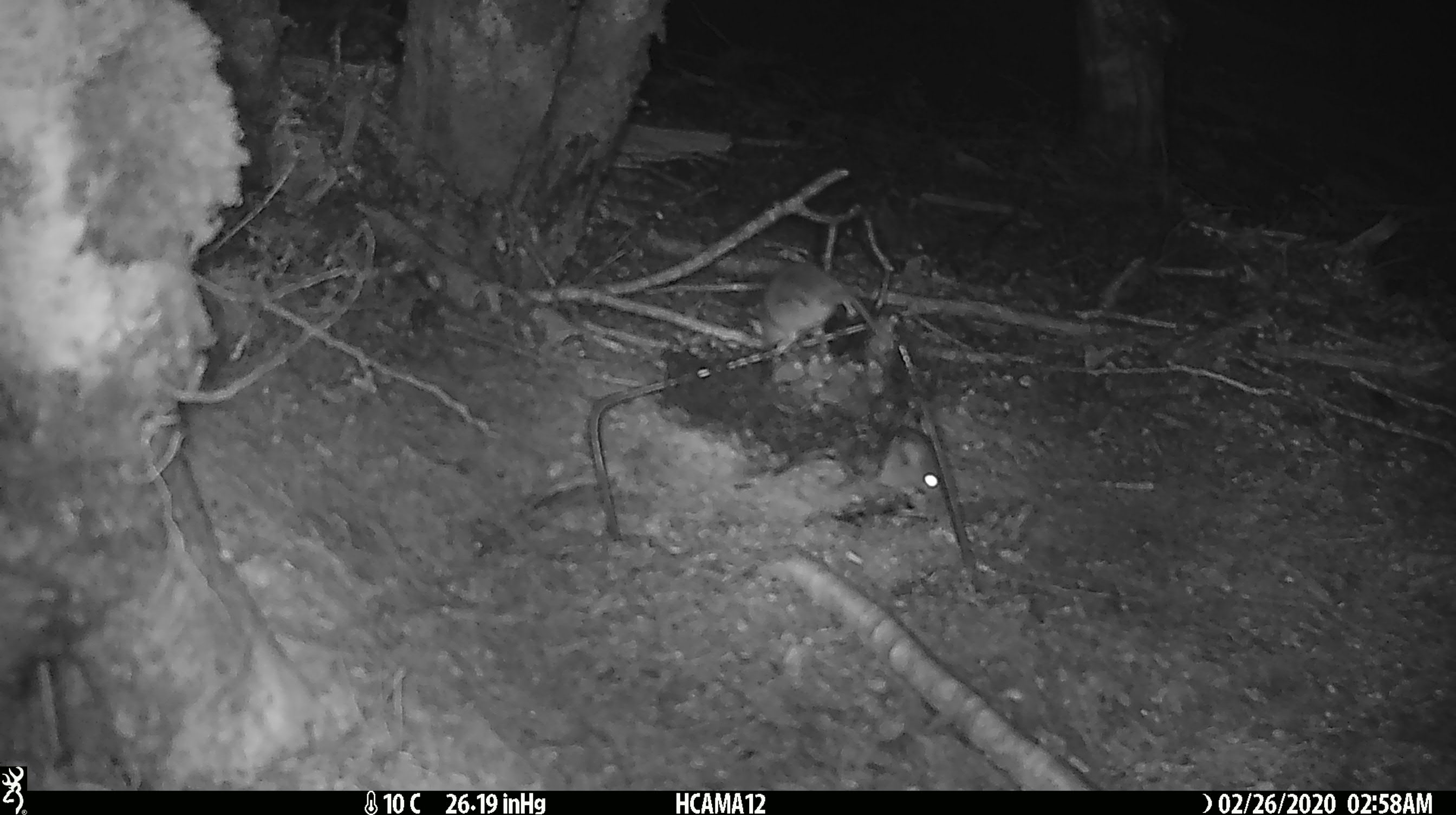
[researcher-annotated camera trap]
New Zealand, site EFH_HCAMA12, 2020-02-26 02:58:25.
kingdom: Animalia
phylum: Chordata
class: Mammalia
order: Rodentia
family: Muridae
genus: Mus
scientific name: Mus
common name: mouse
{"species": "mouse (Mus)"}